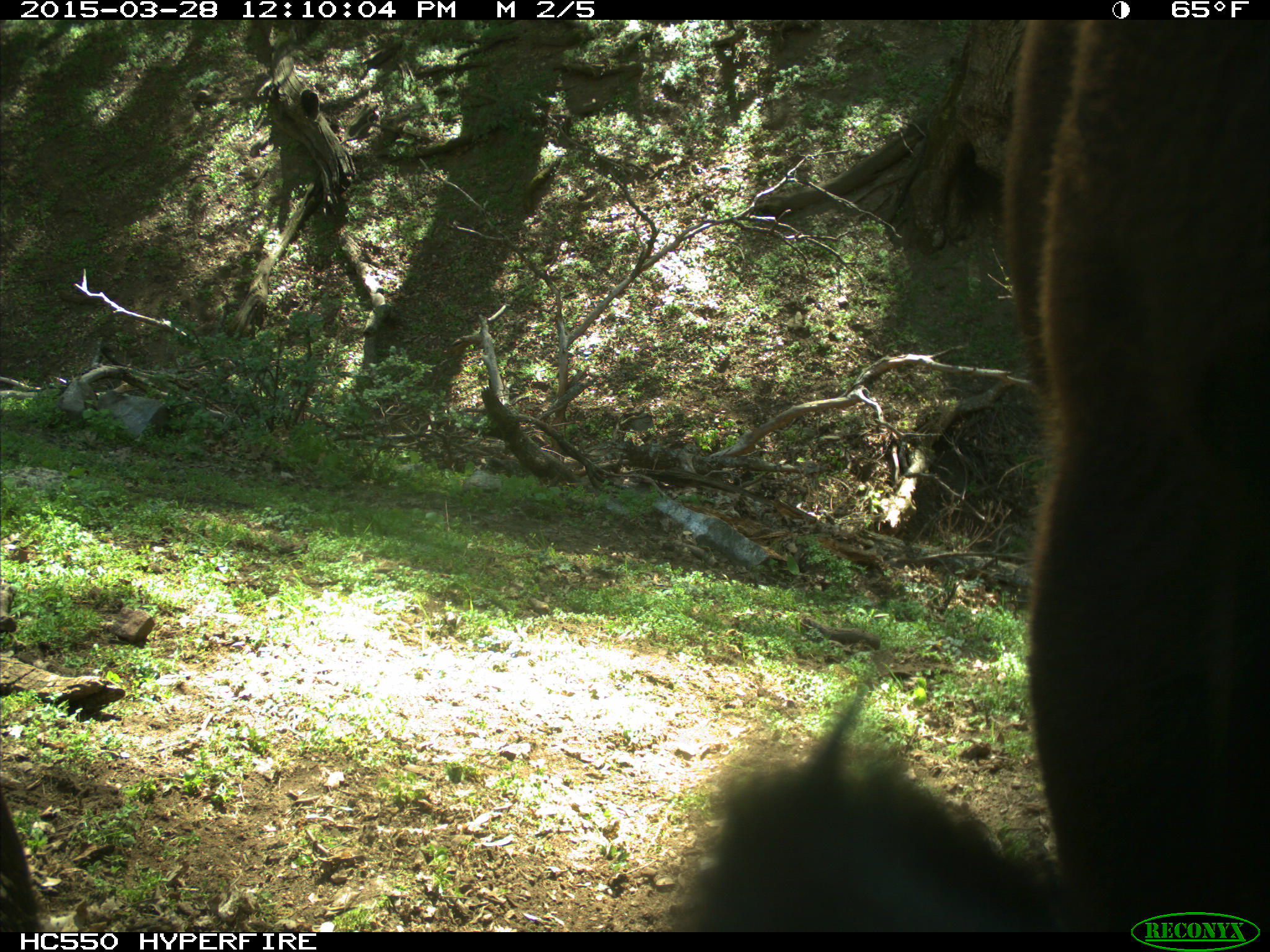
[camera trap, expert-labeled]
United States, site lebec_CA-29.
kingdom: Animalia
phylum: Chordata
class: Mammalia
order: Artiodactyla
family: Bovidae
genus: Bos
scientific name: Bos taurus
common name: domestic cow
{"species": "Bos taurus (domestic cow)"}